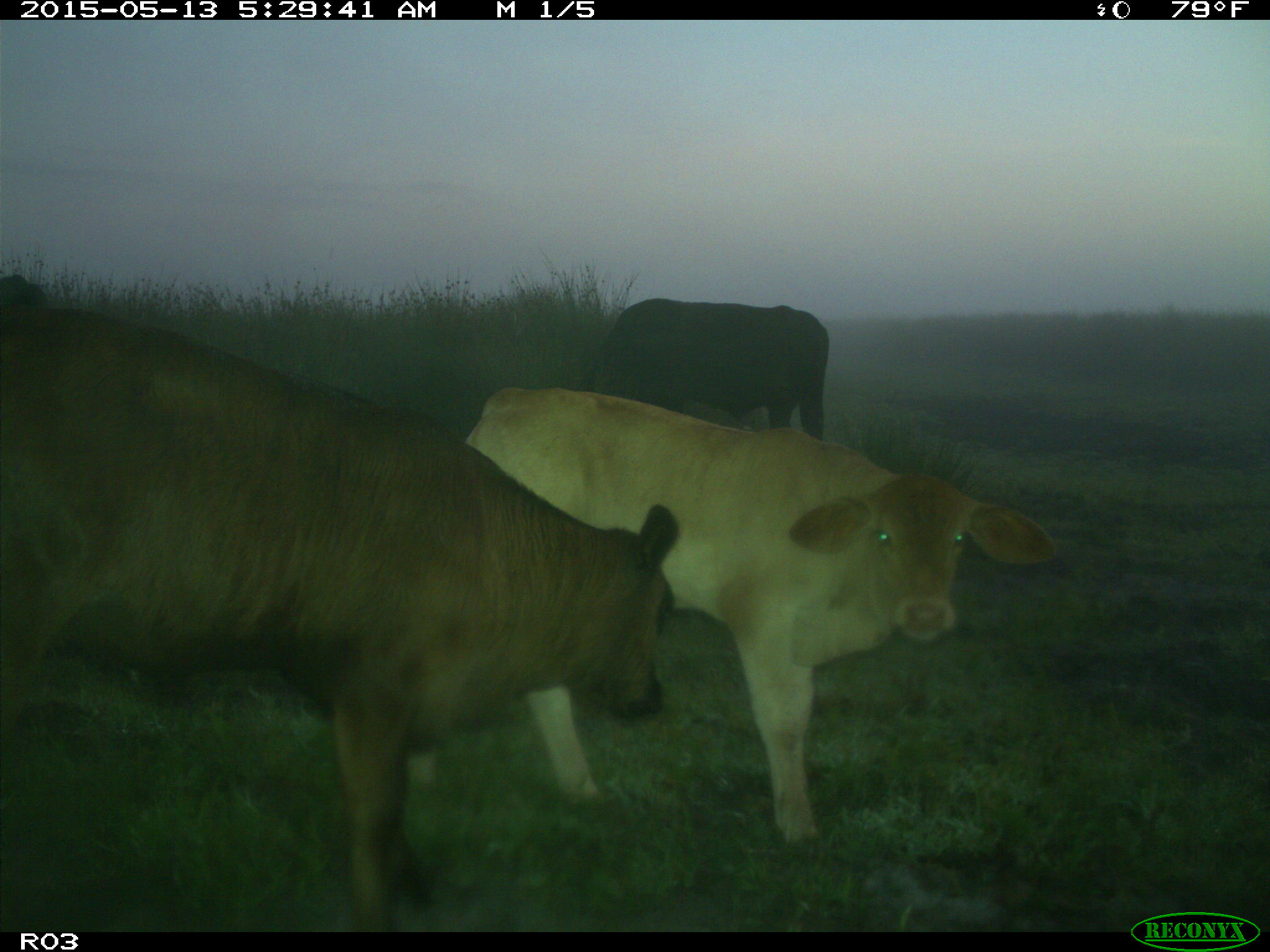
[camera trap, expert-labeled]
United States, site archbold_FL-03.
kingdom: Animalia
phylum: Chordata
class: Mammalia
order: Artiodactyla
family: Bovidae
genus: Bos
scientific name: Bos taurus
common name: domestic cow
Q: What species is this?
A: Bos taurus (domestic cow).